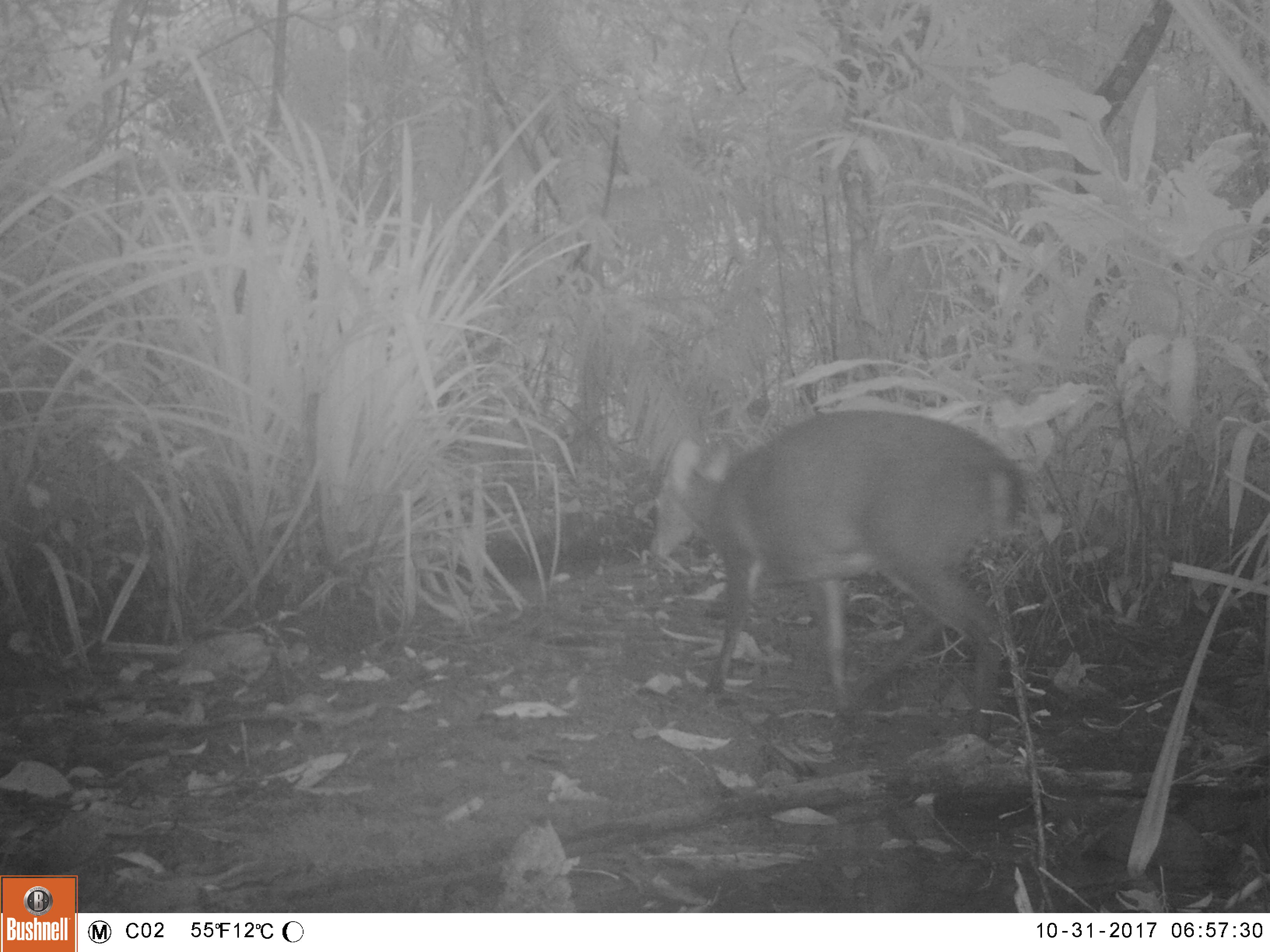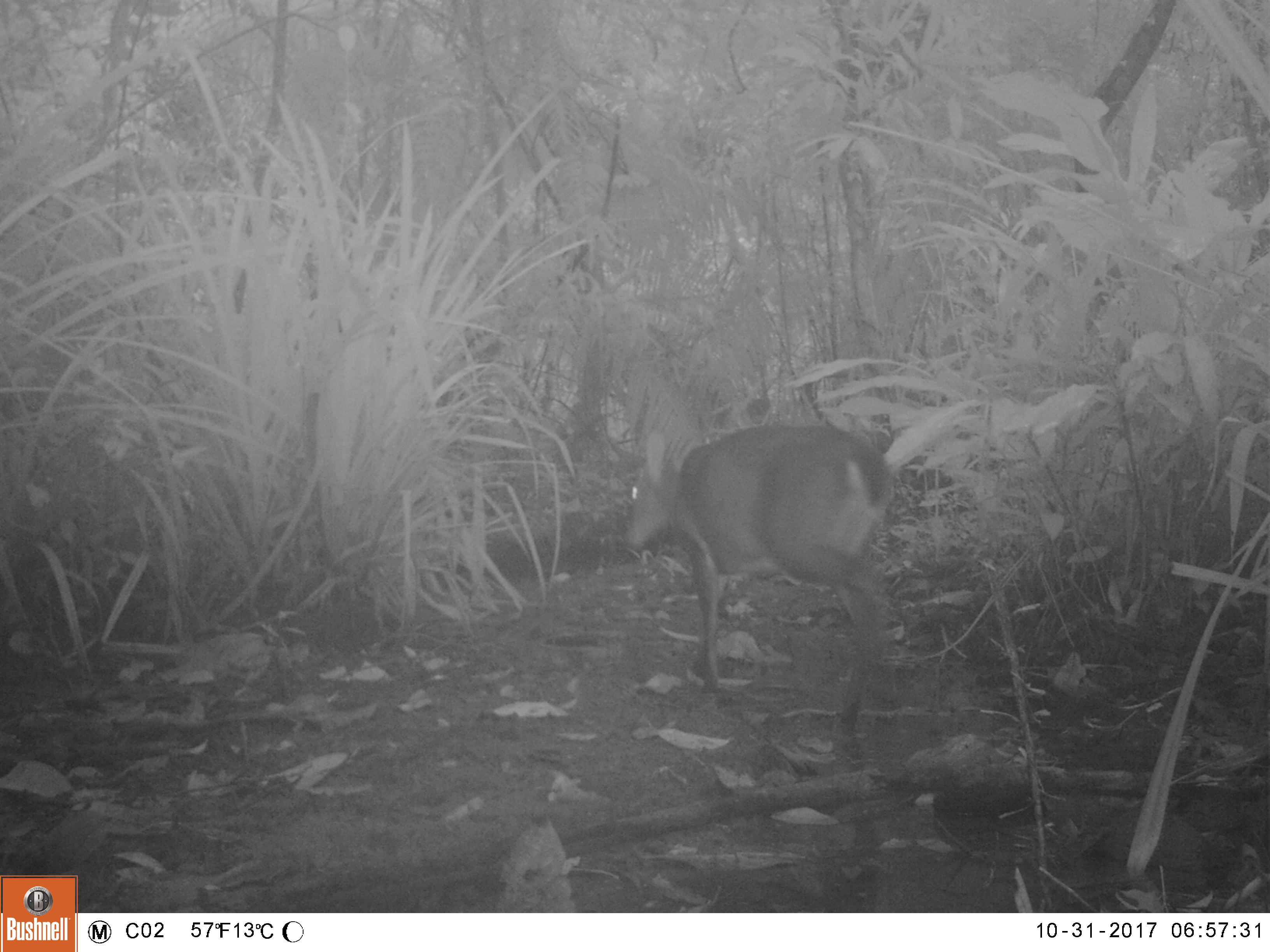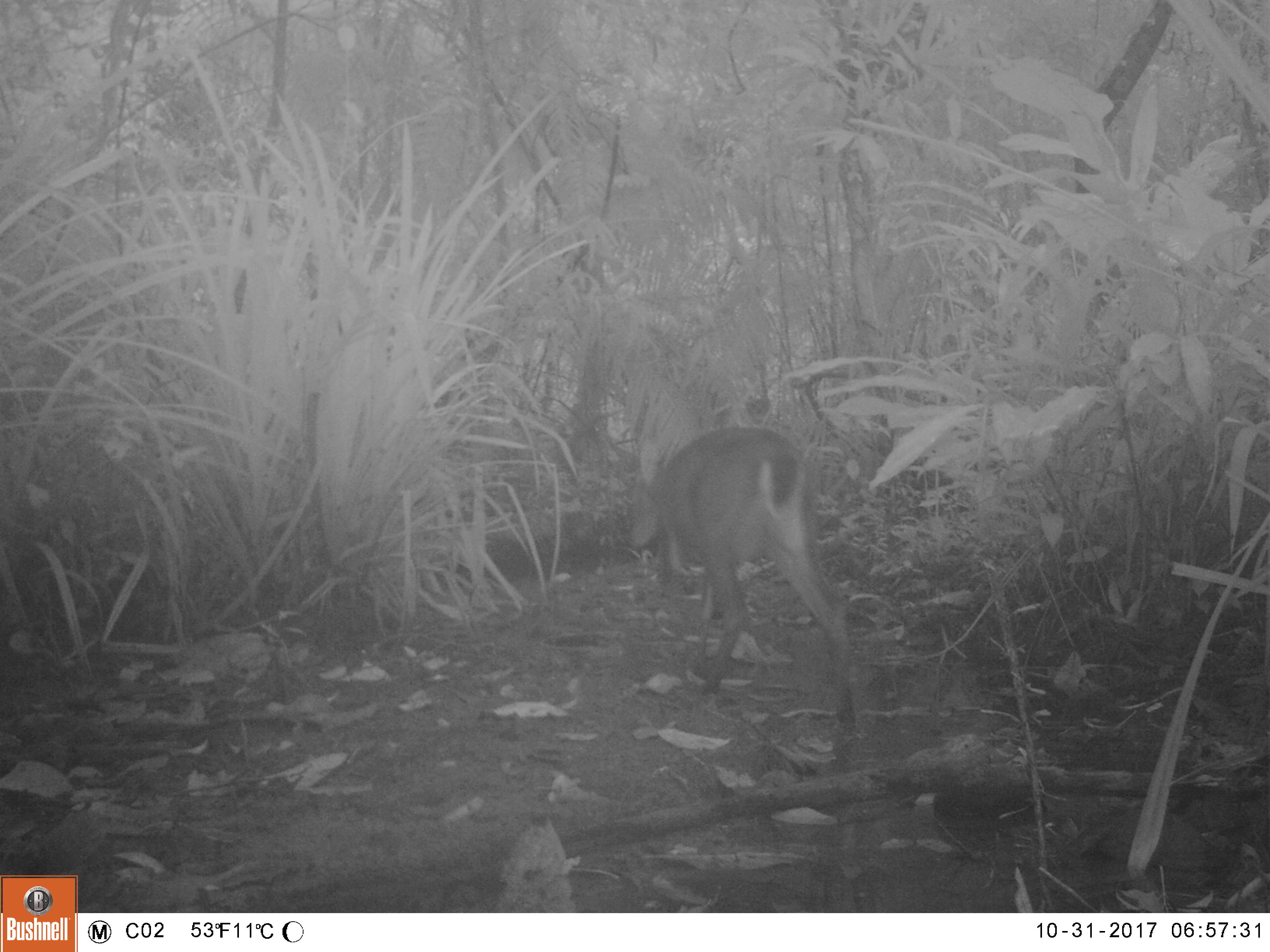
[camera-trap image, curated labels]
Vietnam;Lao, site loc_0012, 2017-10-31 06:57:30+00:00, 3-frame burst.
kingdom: Animalia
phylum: Chordata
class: Mammalia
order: Artiodactyla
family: Cervidae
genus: Muntiacus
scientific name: Muntiacus vuquangensis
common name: large-antlered muntjac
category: large antlered muntjac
Large antlered muntjac (large-antlered muntjac) (Muntiacus vuquangensis). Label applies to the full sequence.